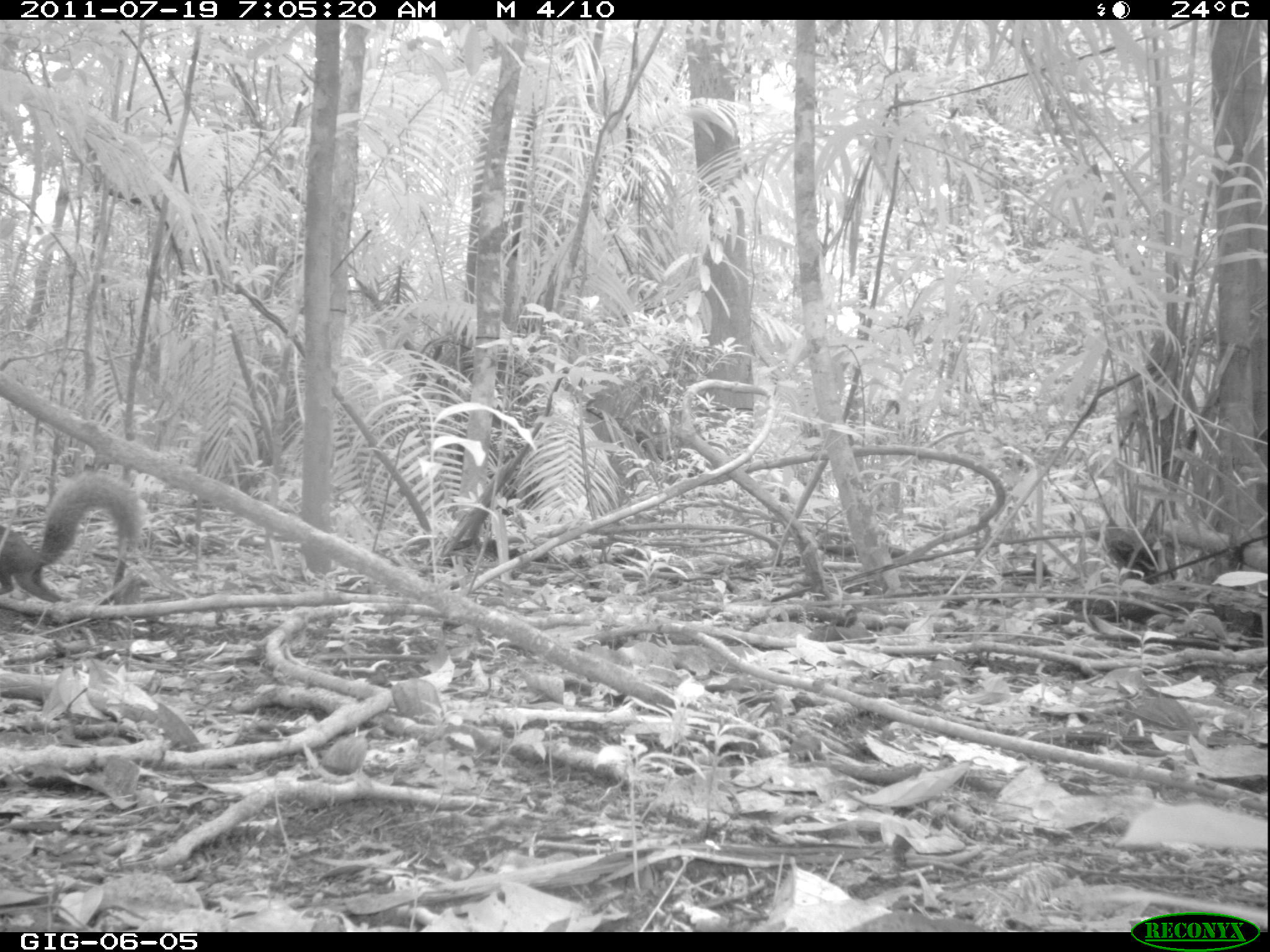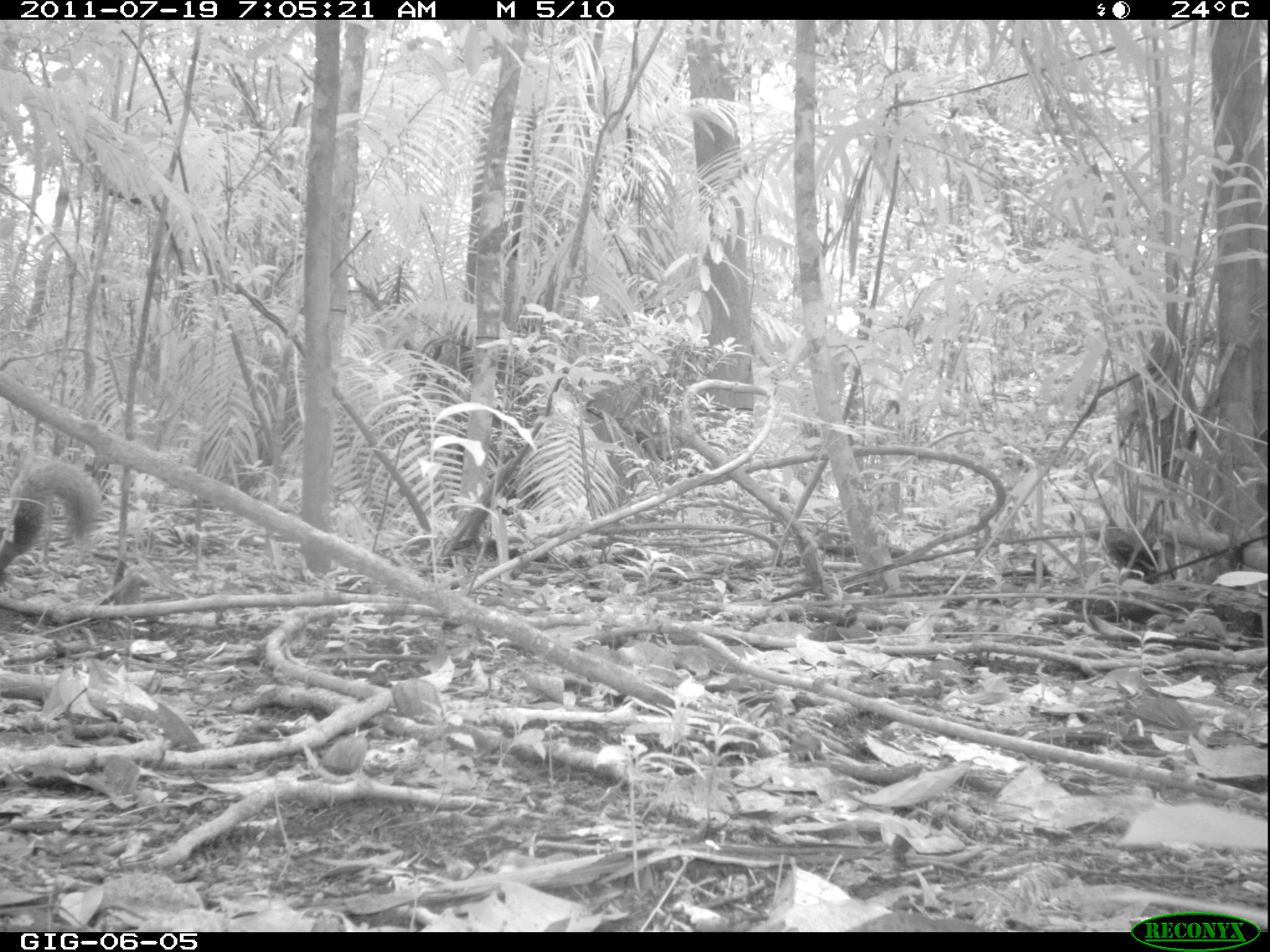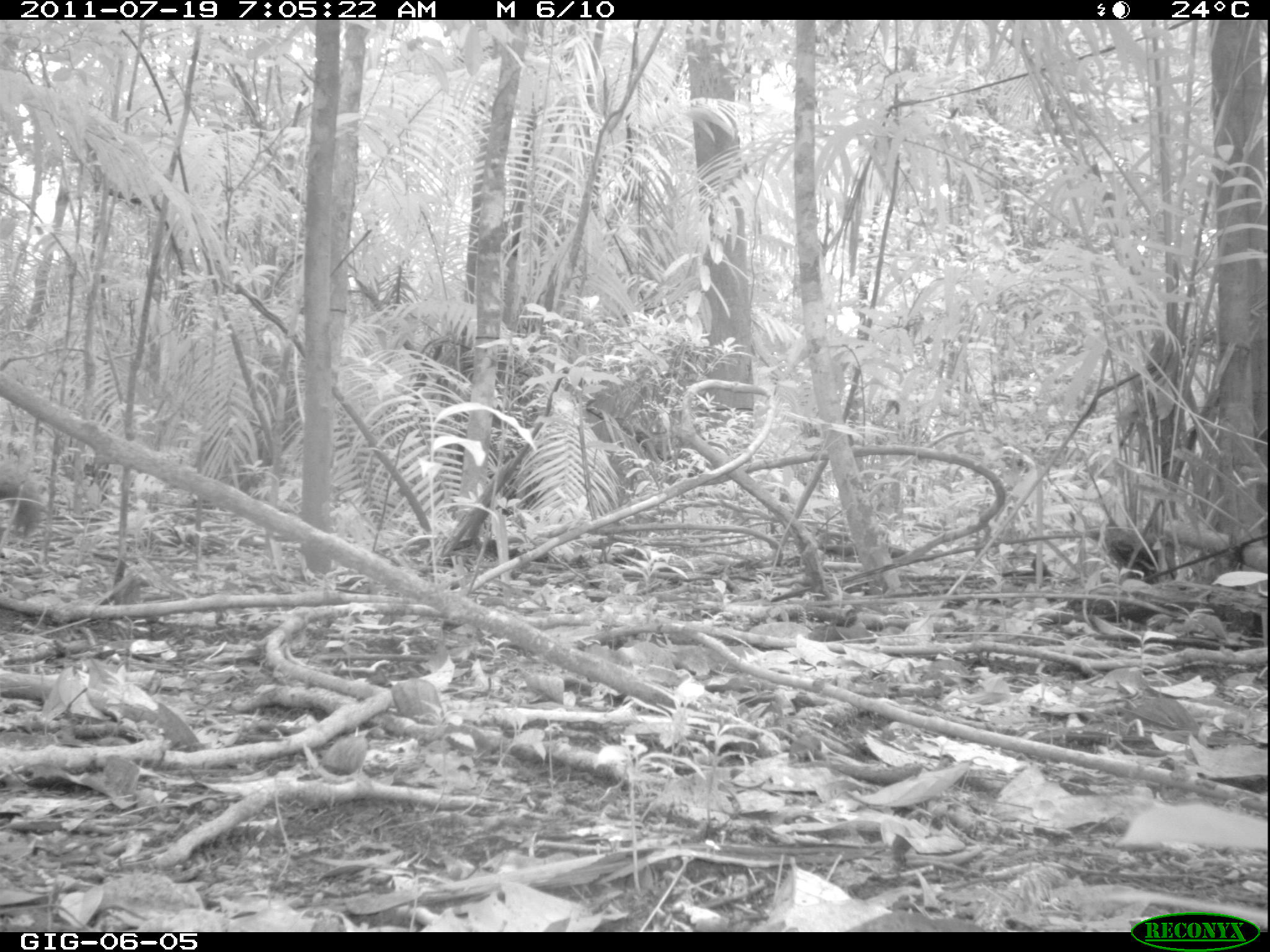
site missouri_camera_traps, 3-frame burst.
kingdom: Animalia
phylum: Chordata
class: Mammalia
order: Rodentia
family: Sciuridae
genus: Tamiasciurus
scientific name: Tamiasciurus hudsonicus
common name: red squirrel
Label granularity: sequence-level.